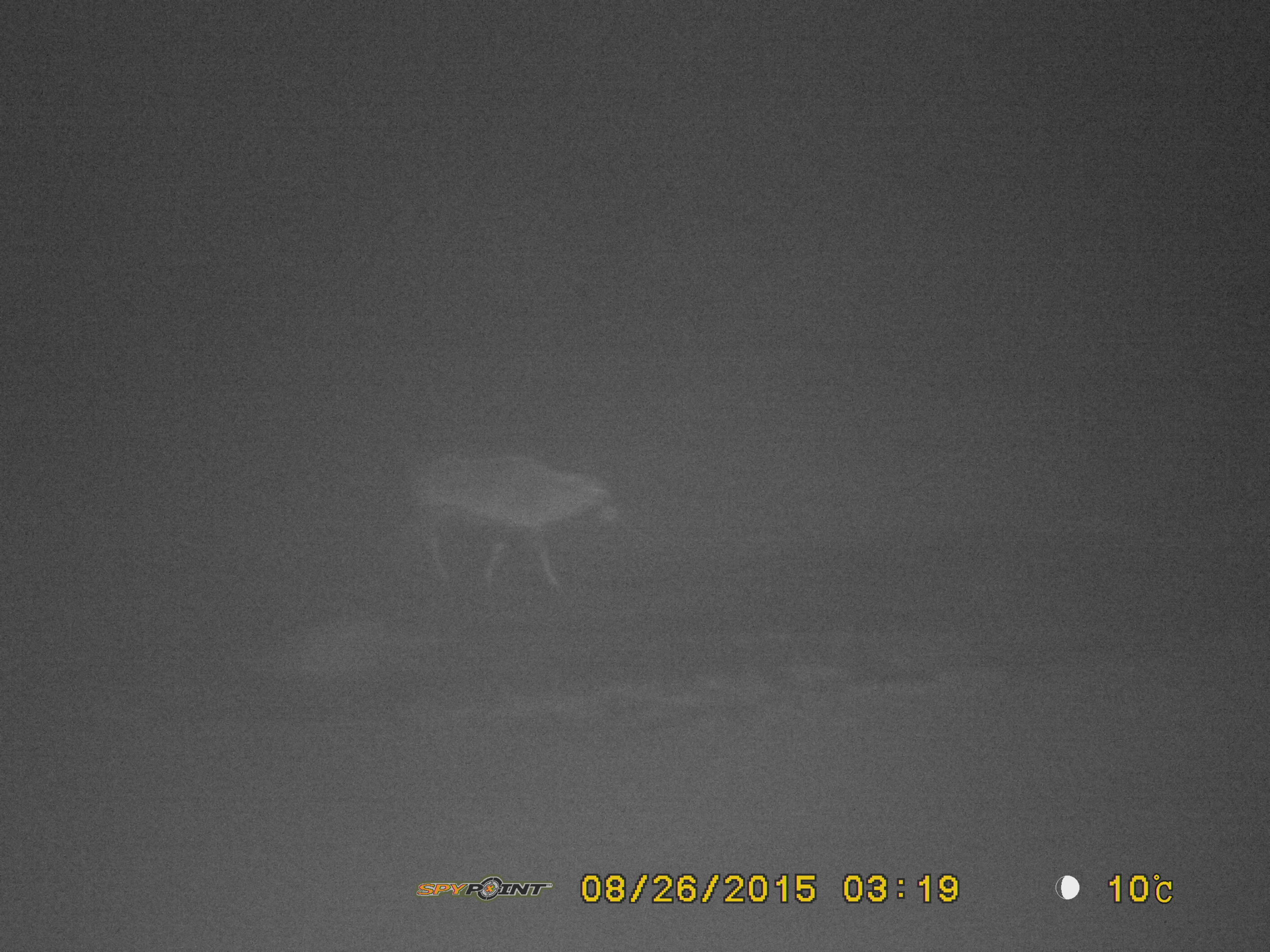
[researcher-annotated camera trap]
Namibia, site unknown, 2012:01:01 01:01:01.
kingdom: Animalia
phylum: Chordata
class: Mammalia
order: Artiodactyla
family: Bovidae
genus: Oryx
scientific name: Oryx gazella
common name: gemsbok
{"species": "Oryx gazella (gemsbok)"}